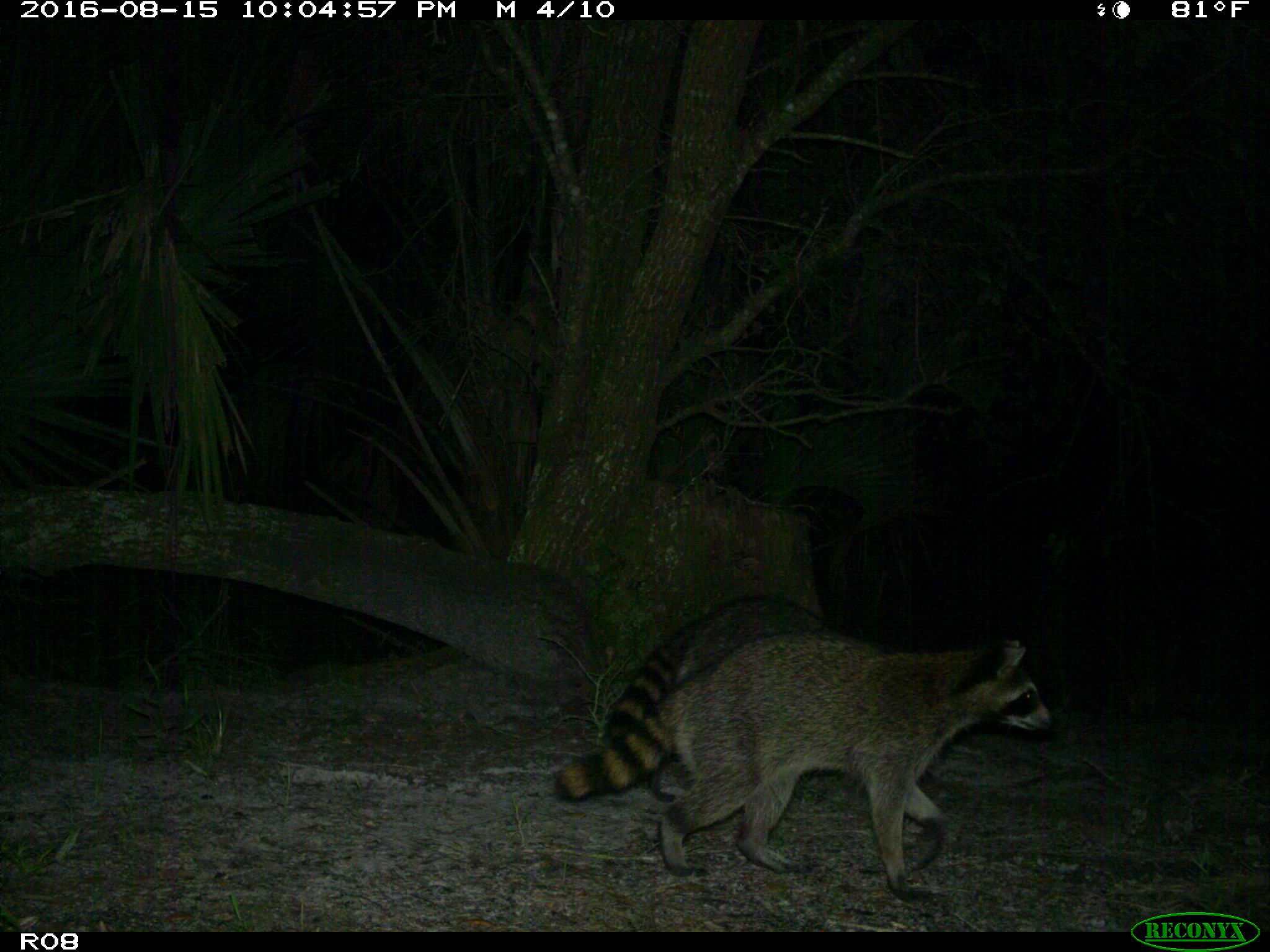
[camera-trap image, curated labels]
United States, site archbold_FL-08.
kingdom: Animalia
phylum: Chordata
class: Mammalia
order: Carnivora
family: Procyonidae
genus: Procyon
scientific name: Procyon lotor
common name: common raccoon